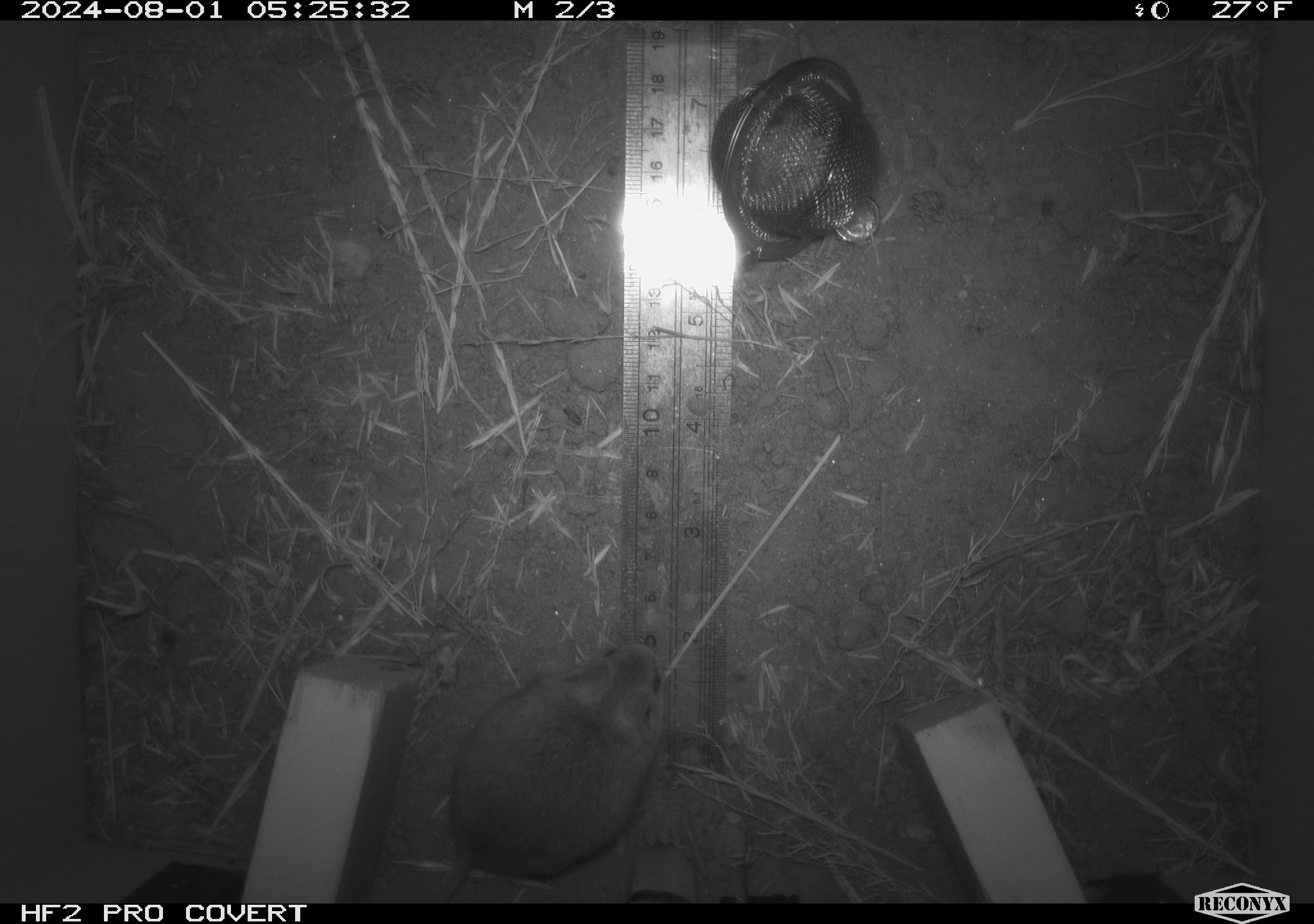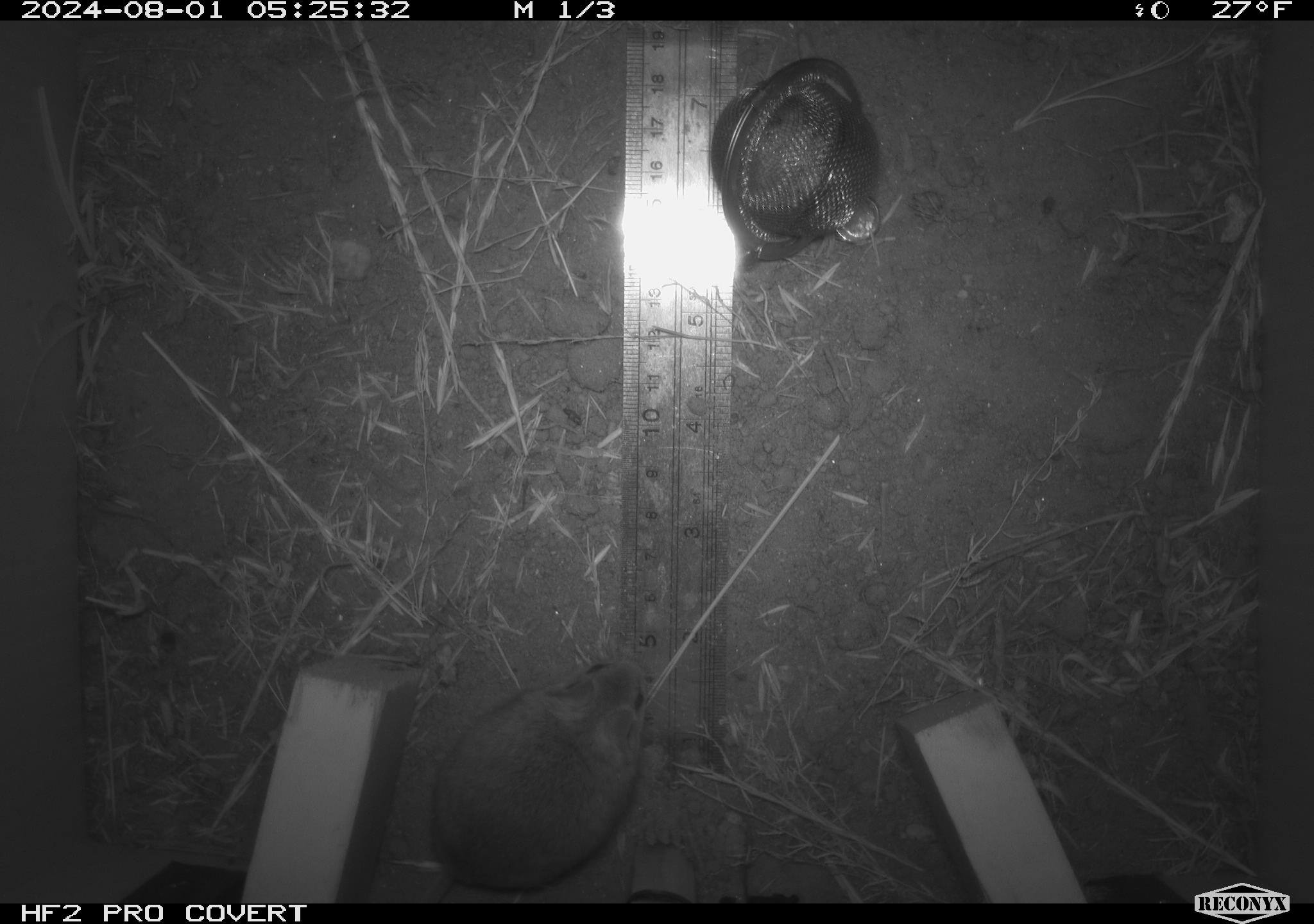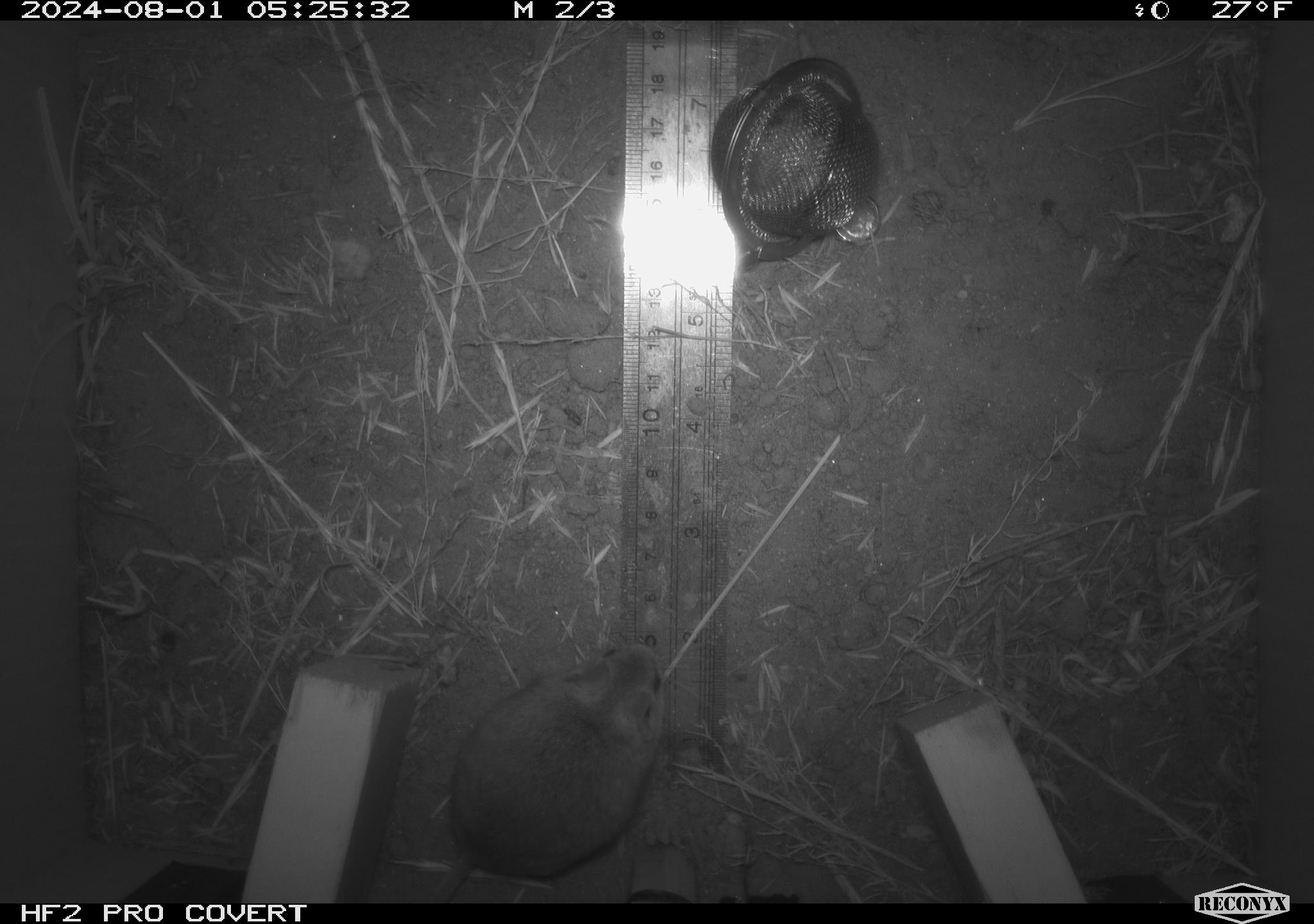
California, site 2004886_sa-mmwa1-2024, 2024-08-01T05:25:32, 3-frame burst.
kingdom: Animalia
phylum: Chordata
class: Mammalia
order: Rodentia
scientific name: Rodentia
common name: mouse species